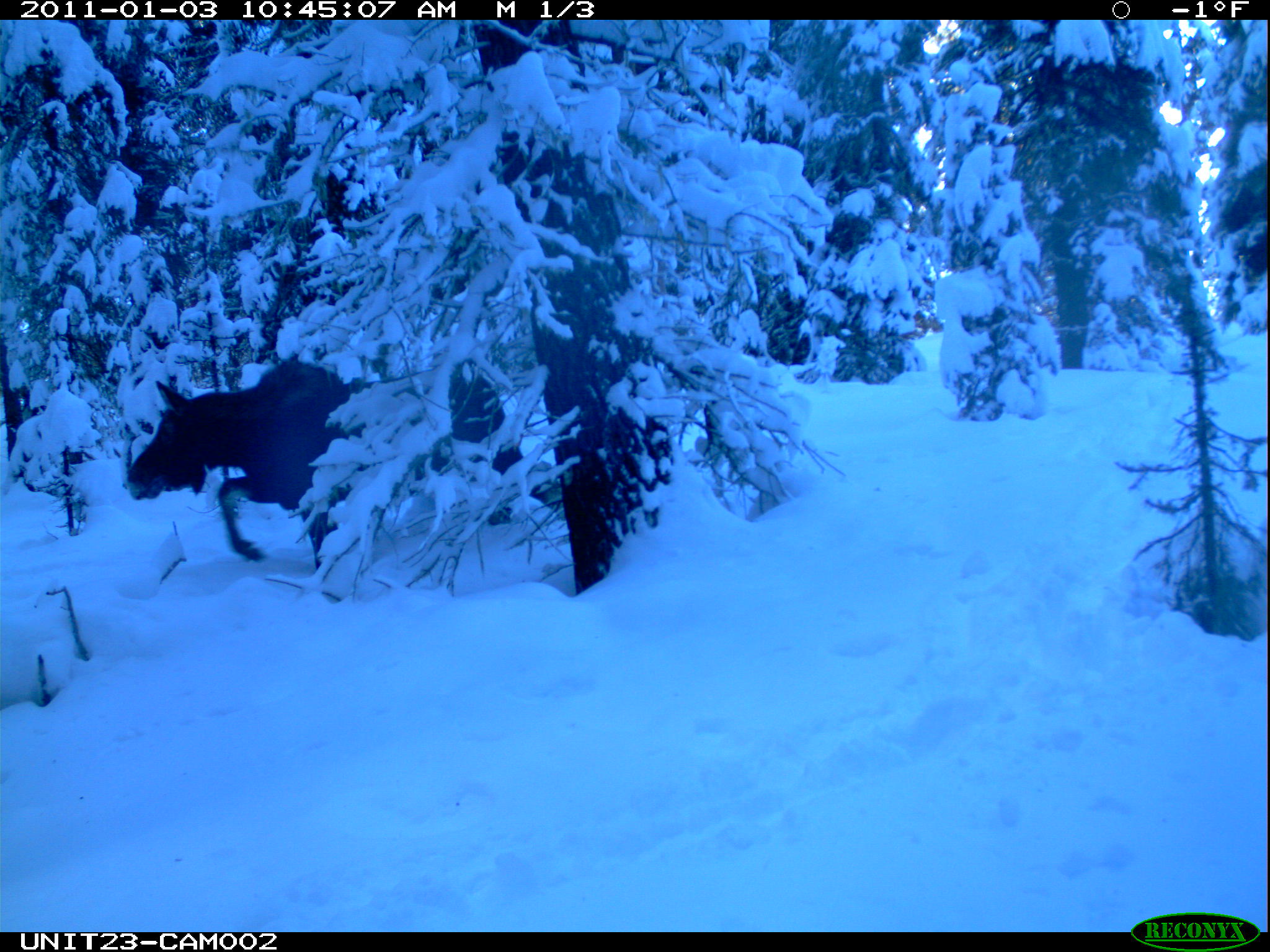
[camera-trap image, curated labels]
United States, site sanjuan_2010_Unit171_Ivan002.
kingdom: Animalia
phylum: Chordata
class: Mammalia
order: Artiodactyla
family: Cervidae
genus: Alces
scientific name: Alces alces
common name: moose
Alces alces (moose).